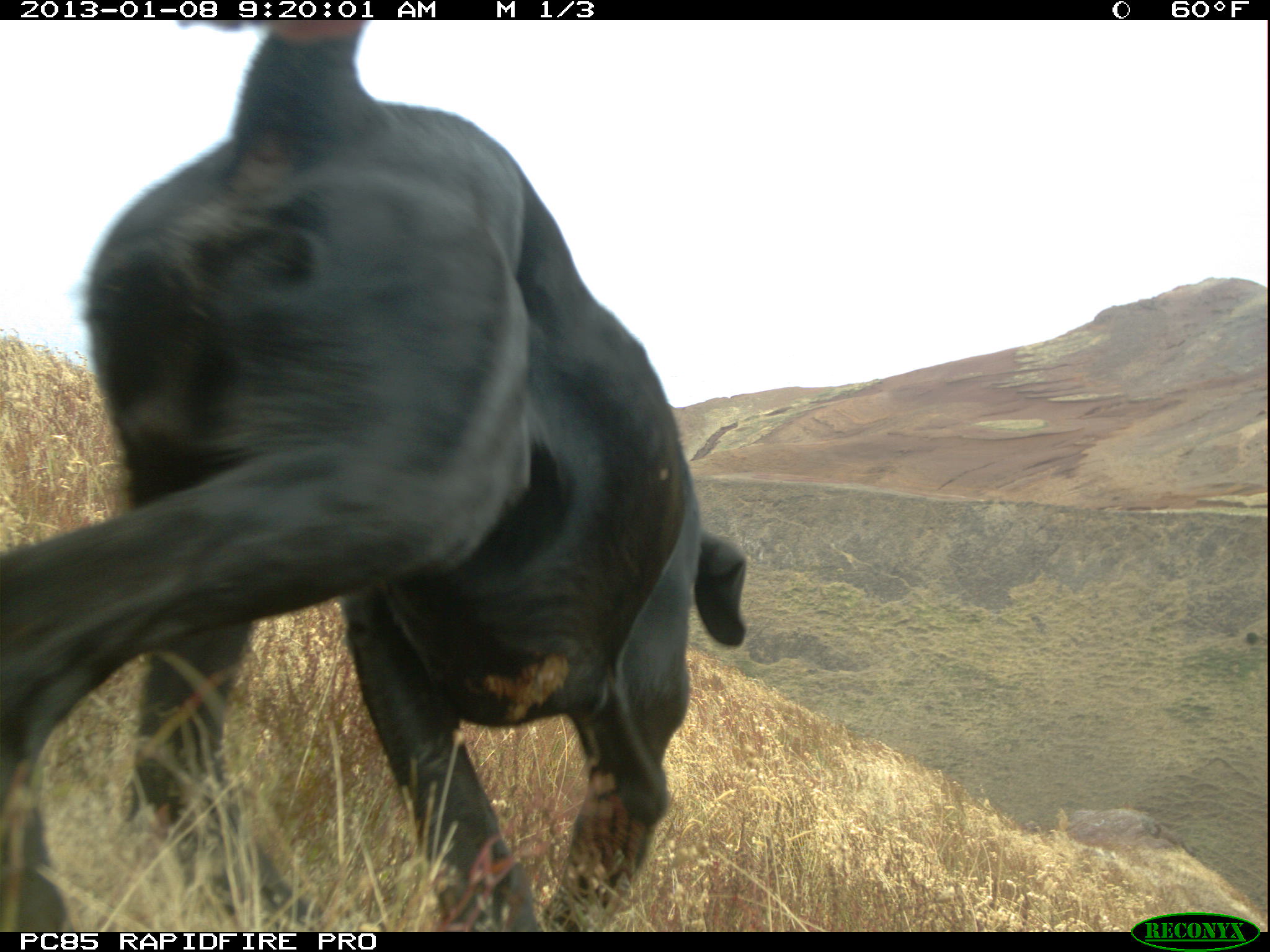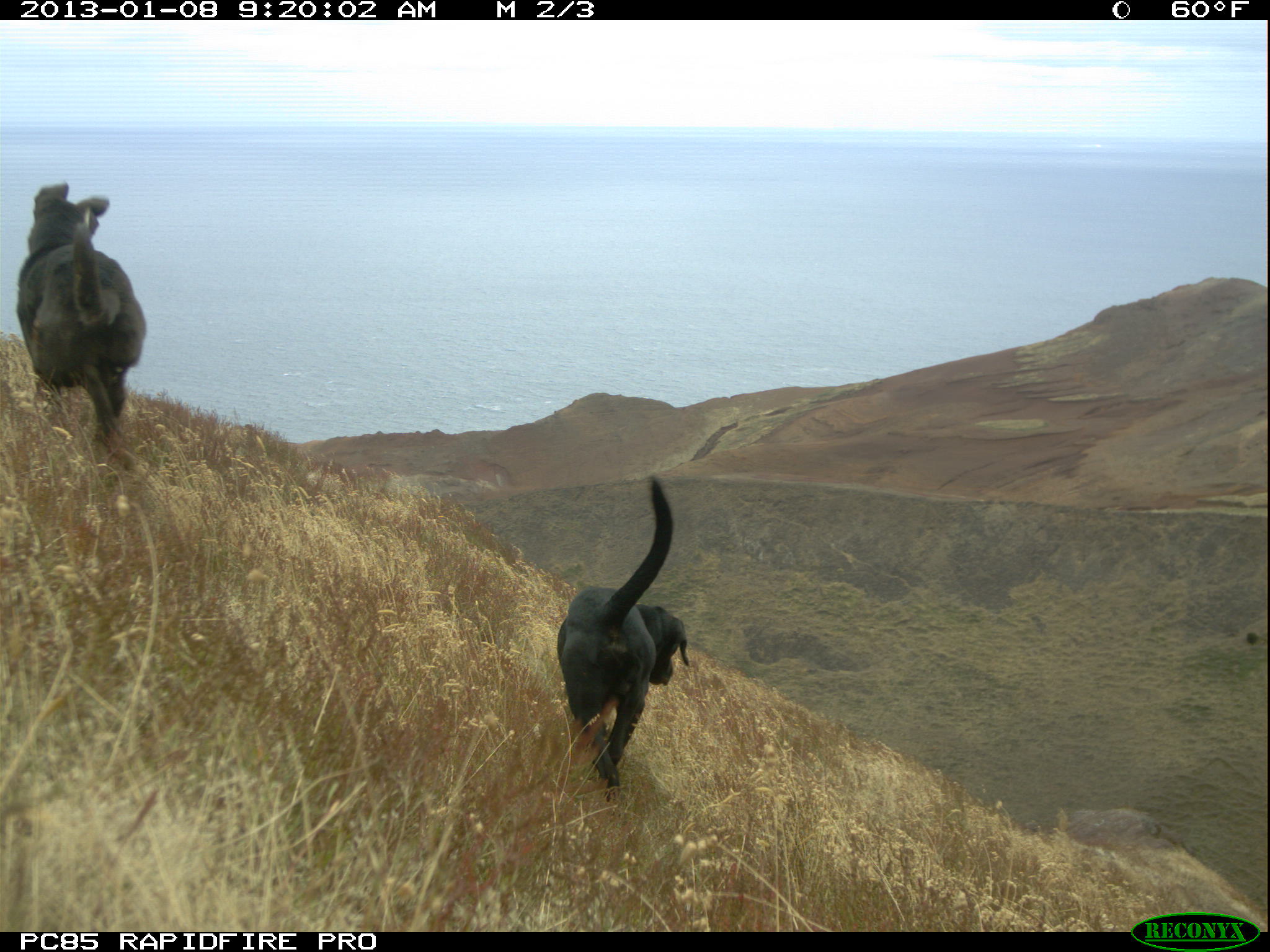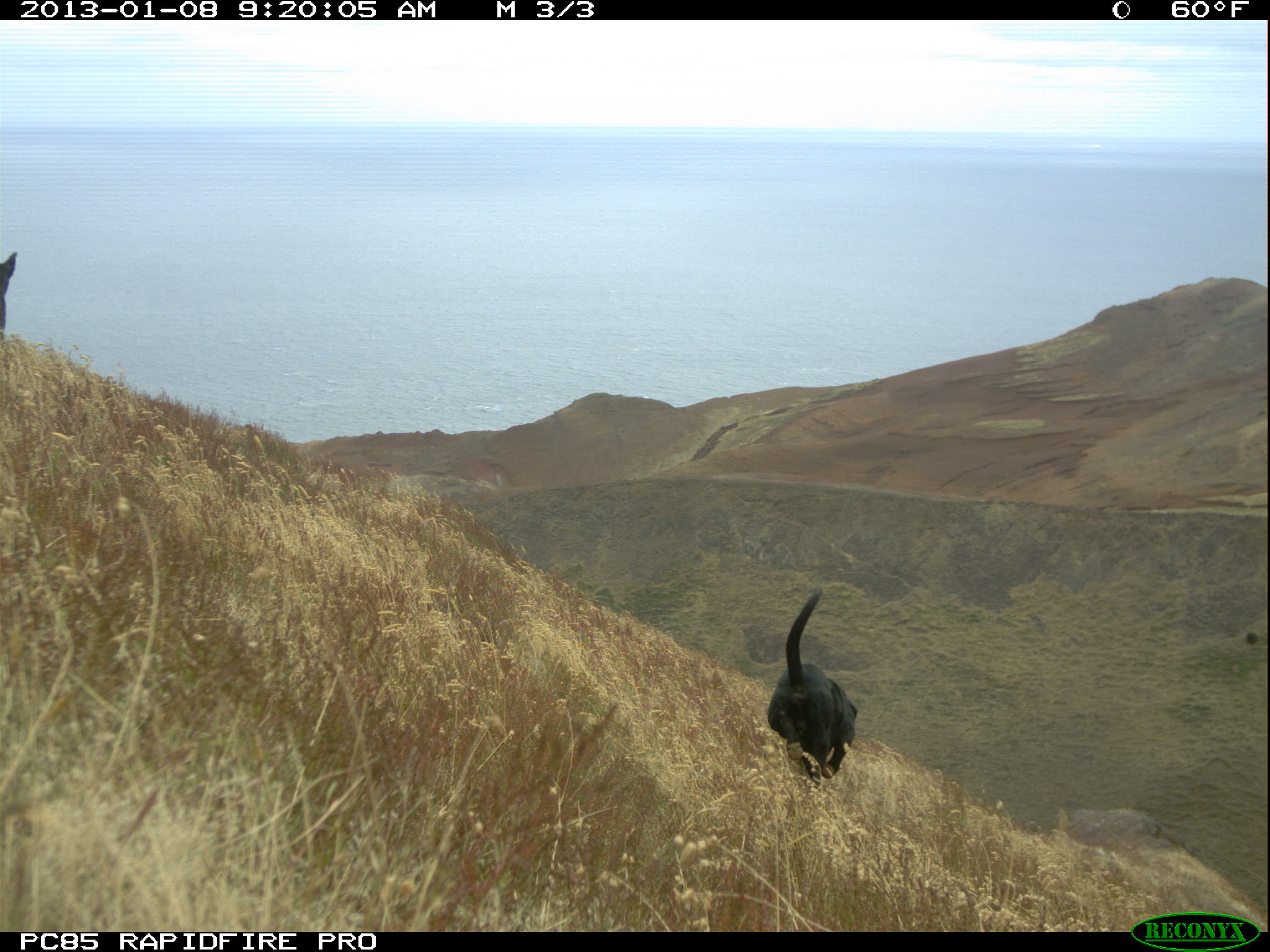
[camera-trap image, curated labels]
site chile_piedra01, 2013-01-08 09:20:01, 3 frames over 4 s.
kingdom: Animalia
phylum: Chordata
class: Mammalia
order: Carnivora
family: Canidae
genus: Canis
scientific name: Canis familiaris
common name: domestic dog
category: dog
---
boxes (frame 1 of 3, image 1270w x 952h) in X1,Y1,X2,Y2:
dog: 3,27,731,937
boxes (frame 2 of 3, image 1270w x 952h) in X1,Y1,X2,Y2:
dog: 551,479,686,803; 10,183,143,470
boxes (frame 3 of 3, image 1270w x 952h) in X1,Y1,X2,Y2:
dog: 767,578,858,778; 0,250,23,338